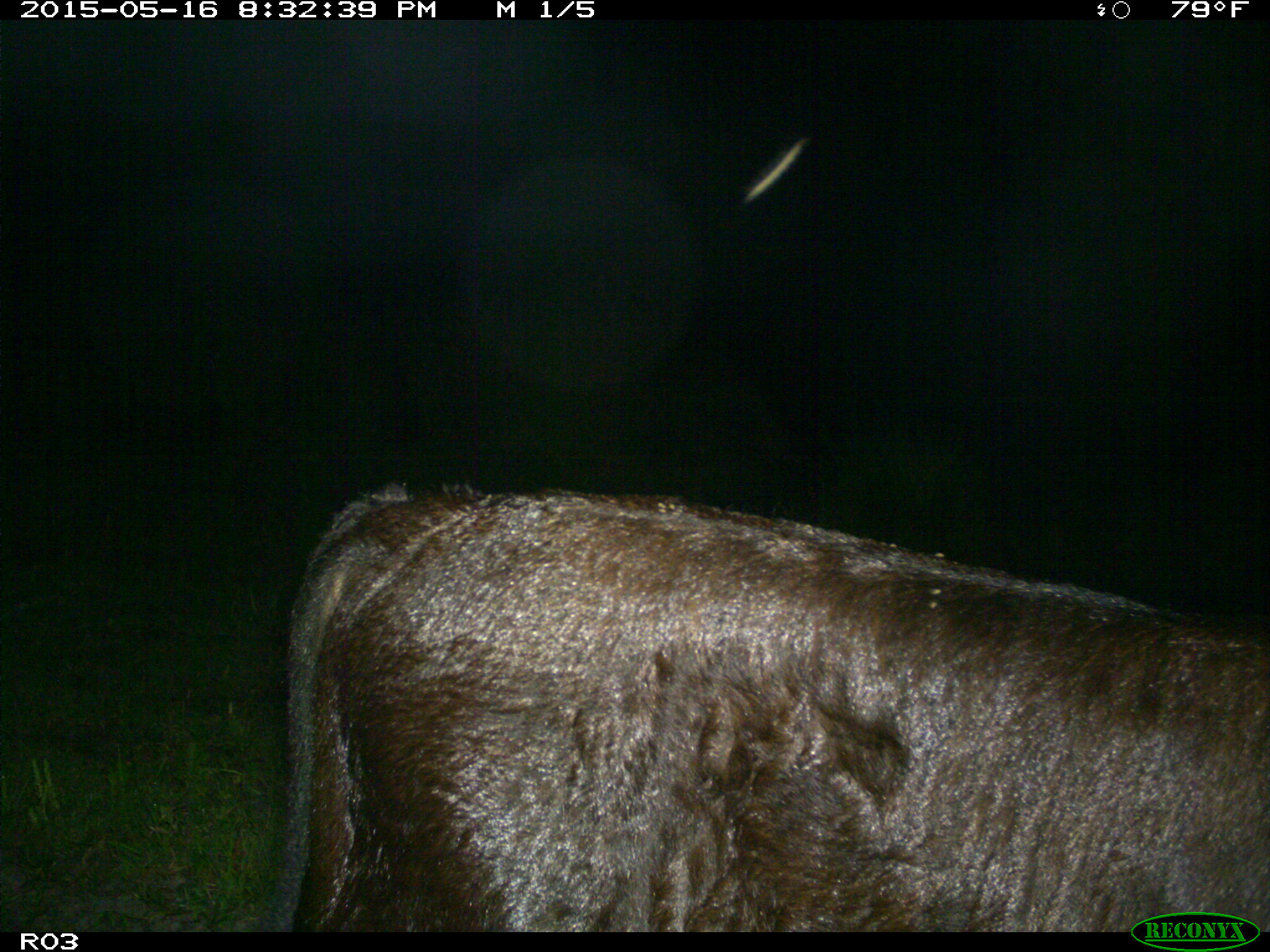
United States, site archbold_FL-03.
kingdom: Animalia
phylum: Chordata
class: Mammalia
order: Artiodactyla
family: Bovidae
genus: Bos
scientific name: Bos taurus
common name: domestic cow